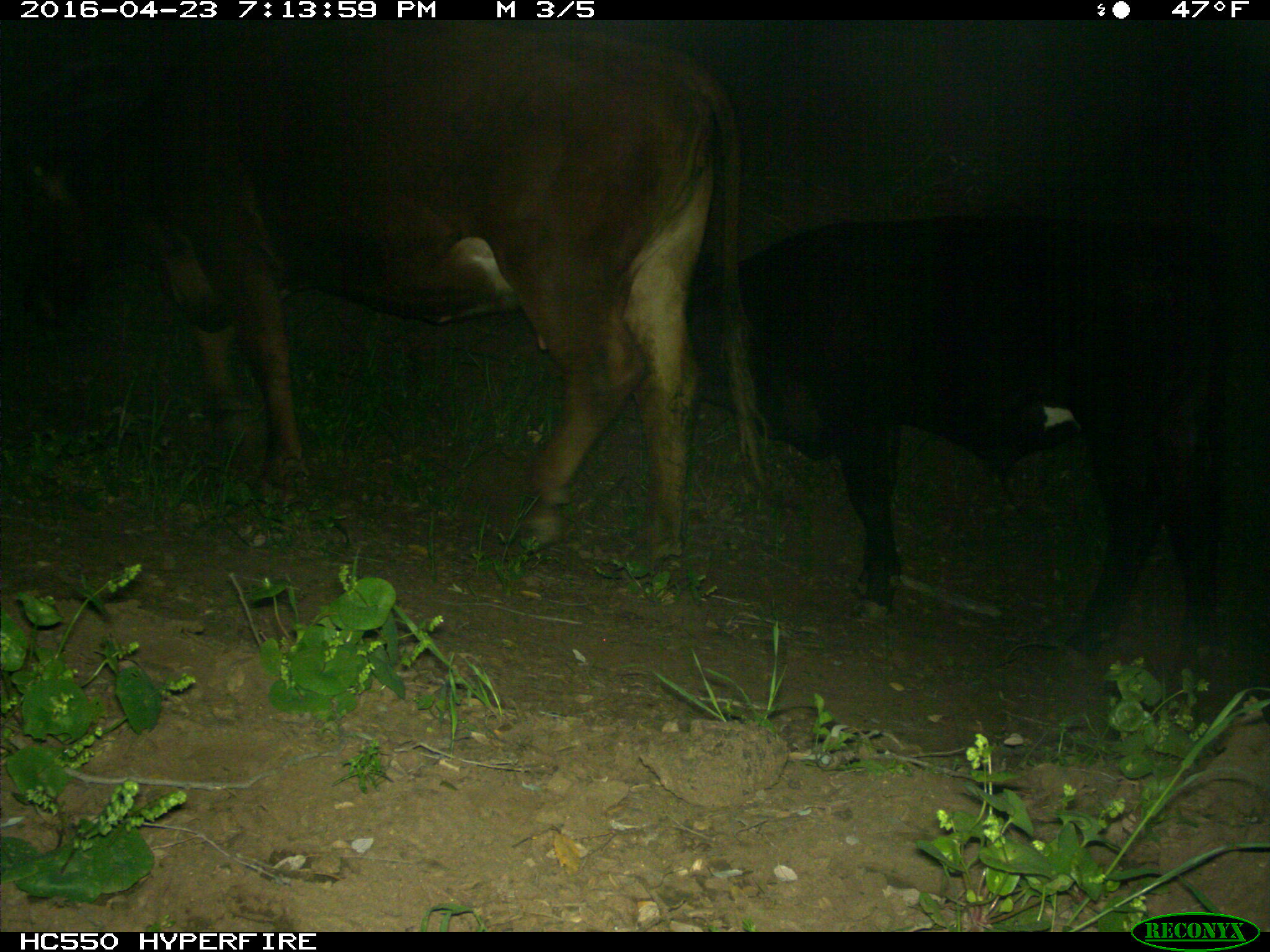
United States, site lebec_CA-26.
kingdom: Animalia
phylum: Chordata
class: Mammalia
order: Artiodactyla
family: Bovidae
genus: Bos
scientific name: Bos taurus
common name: domestic cow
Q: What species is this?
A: Bos taurus (domestic cow).